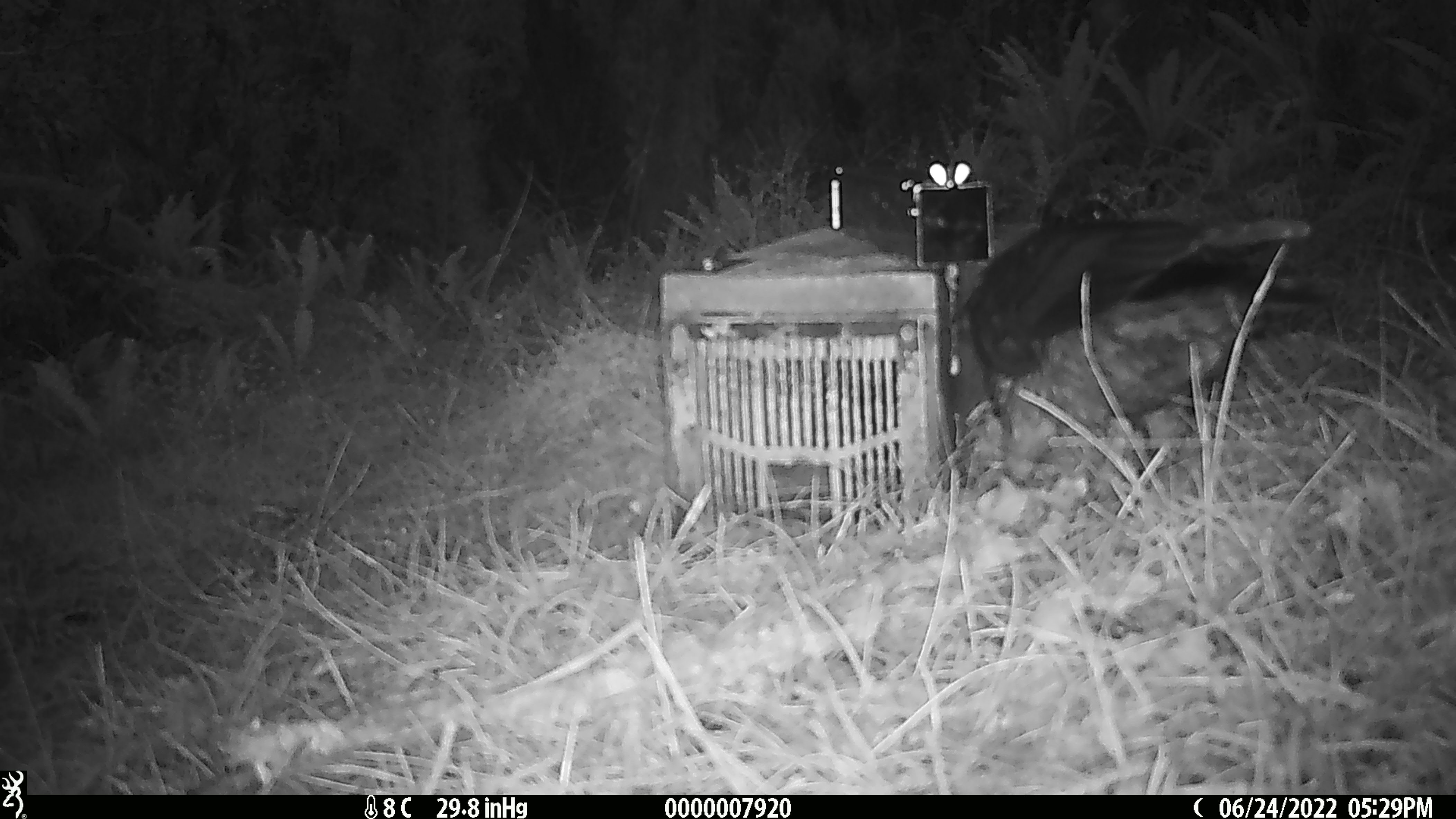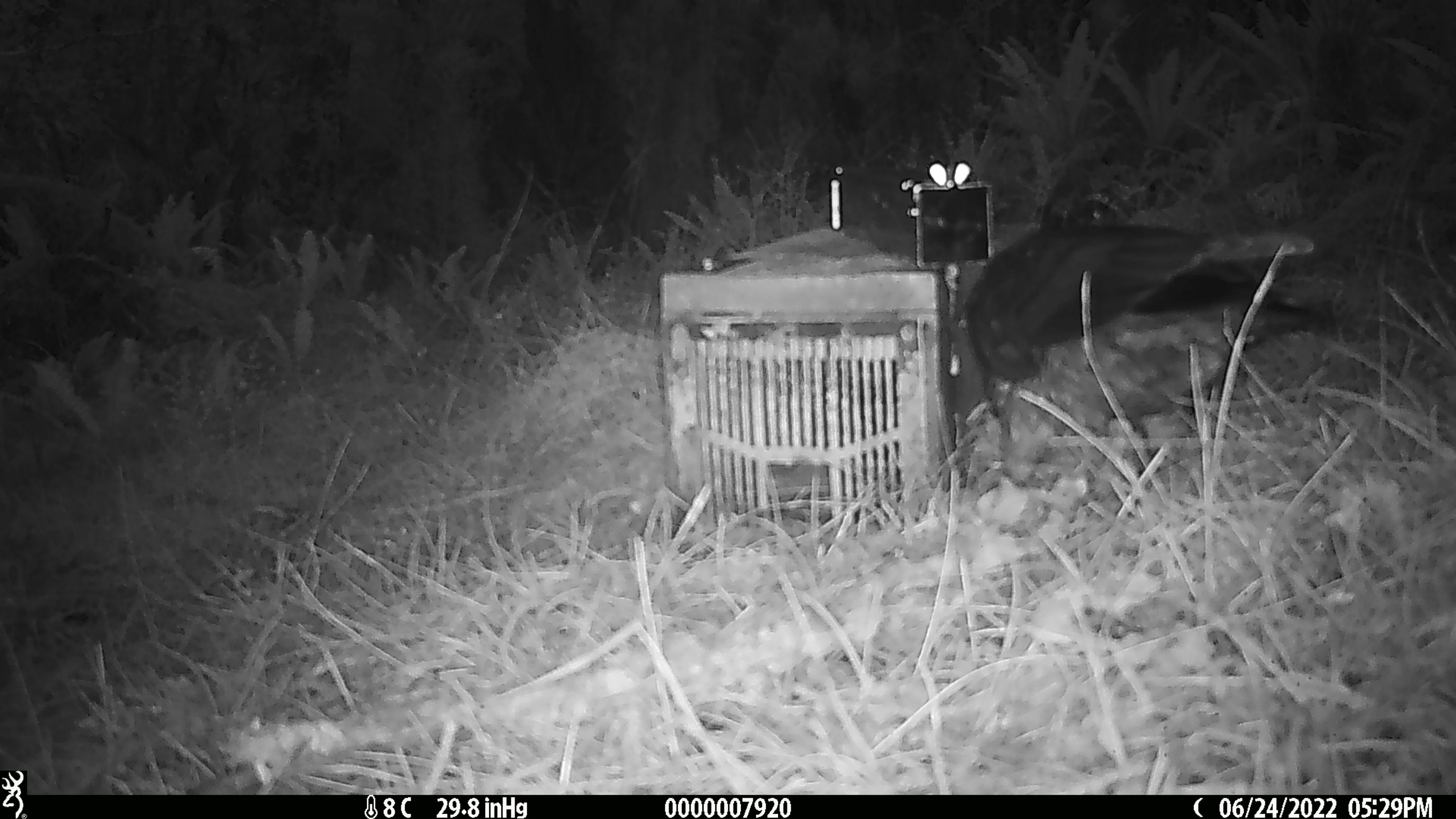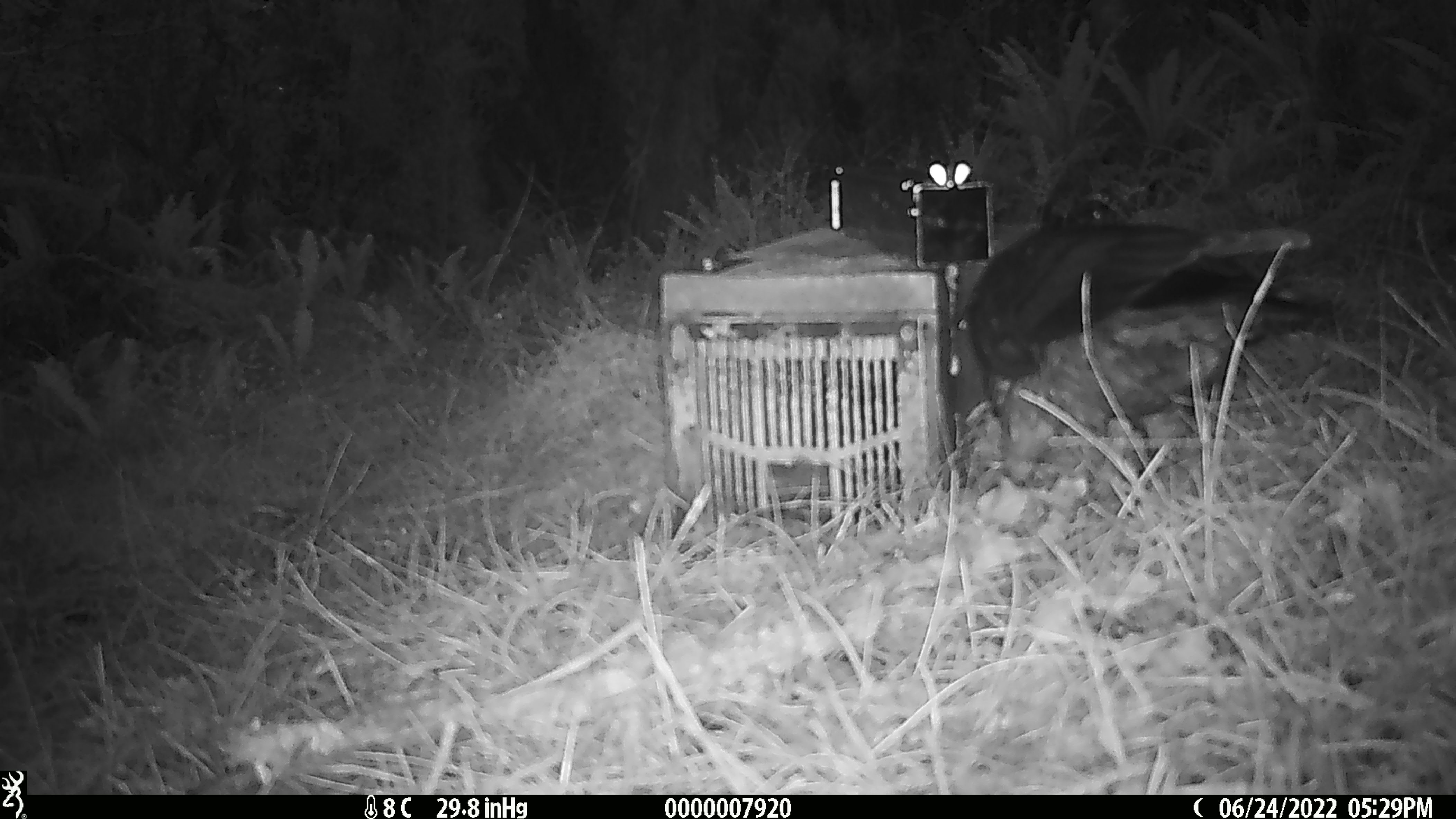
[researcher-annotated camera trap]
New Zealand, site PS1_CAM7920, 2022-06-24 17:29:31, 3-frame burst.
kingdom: Animalia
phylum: Chordata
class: Aves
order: Psittaciformes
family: Strigopidae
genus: Nestor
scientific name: Nestor notabilis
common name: kea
Kea (Nestor notabilis).